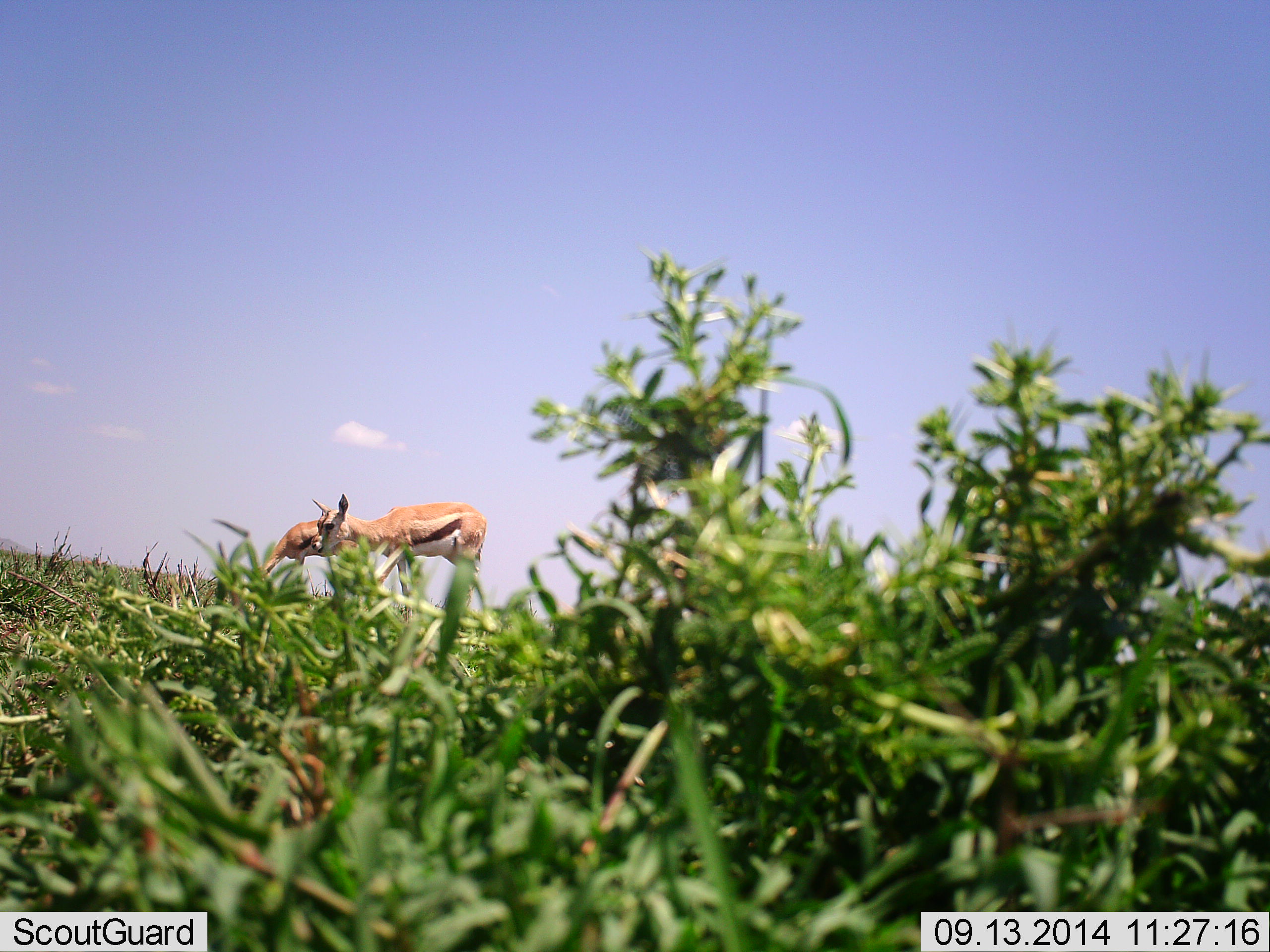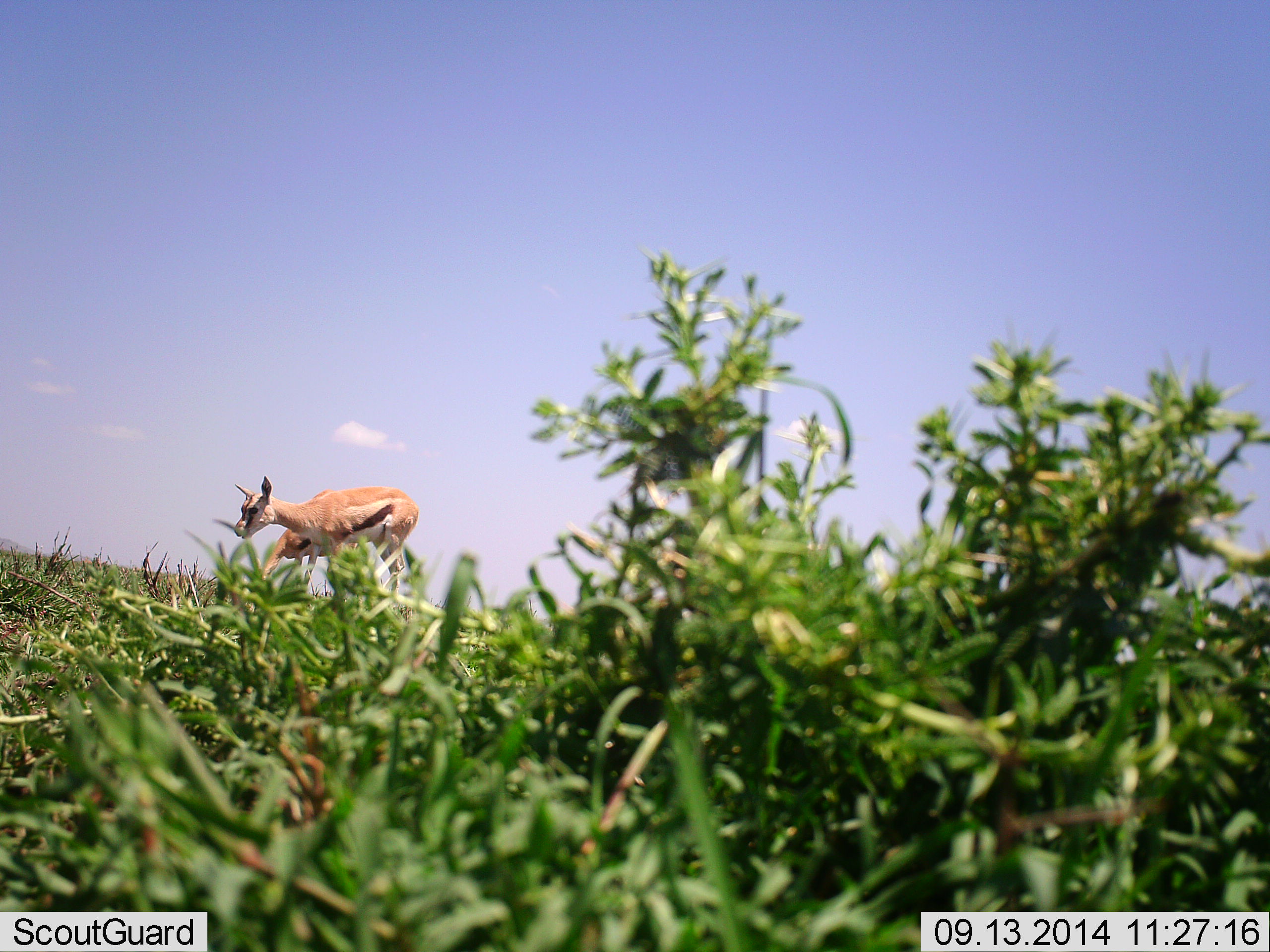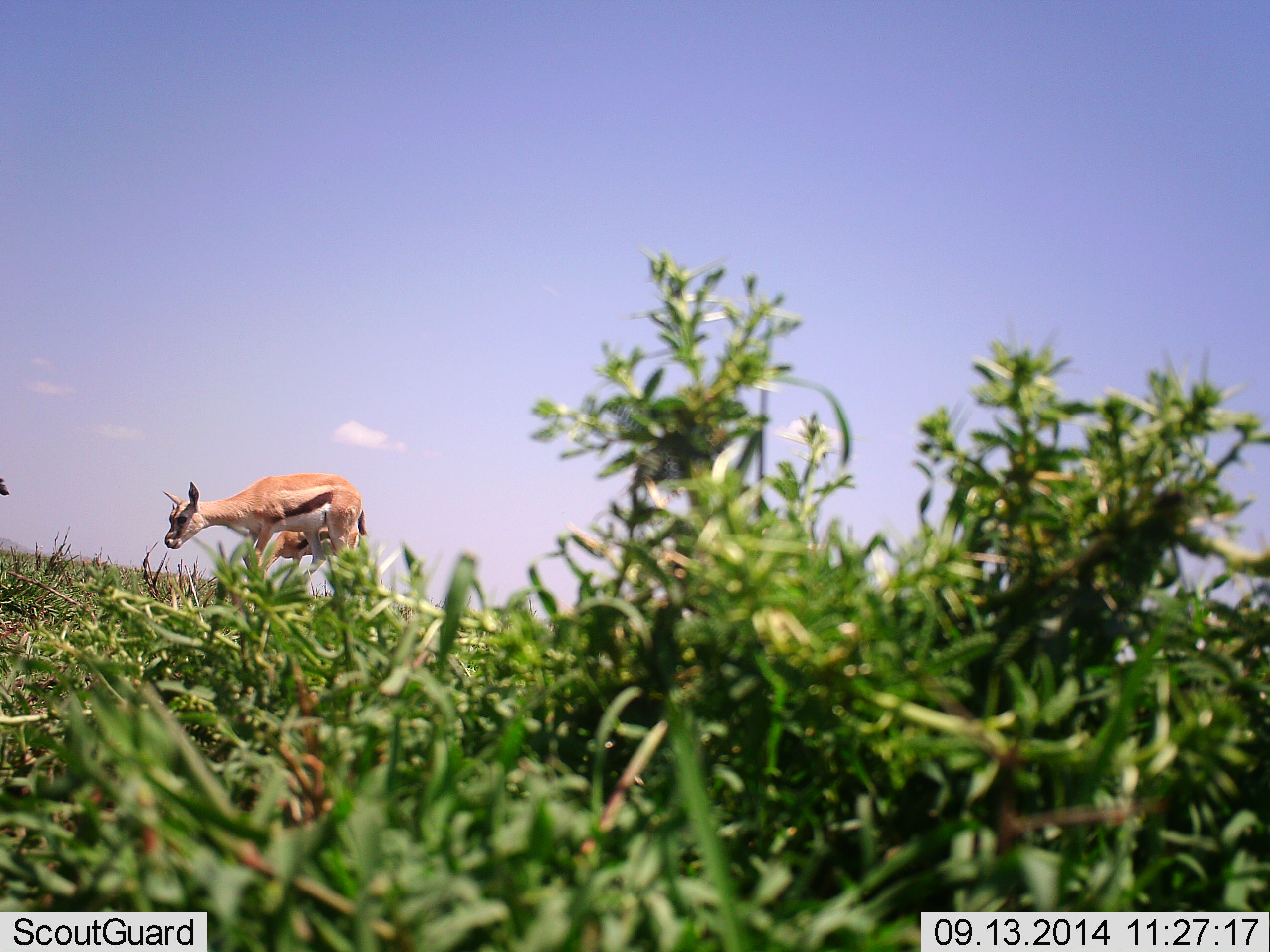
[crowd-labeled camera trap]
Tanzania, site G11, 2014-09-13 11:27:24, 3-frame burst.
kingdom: Animalia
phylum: Chordata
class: Mammalia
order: Artiodactyla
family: Bovidae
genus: Eudorcas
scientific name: Eudorcas thomsonii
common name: thomson's gazelle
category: gazellethomsons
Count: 2.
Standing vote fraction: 20%.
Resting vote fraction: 10%.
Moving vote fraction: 60%.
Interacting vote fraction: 0%.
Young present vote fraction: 0%.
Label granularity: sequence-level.